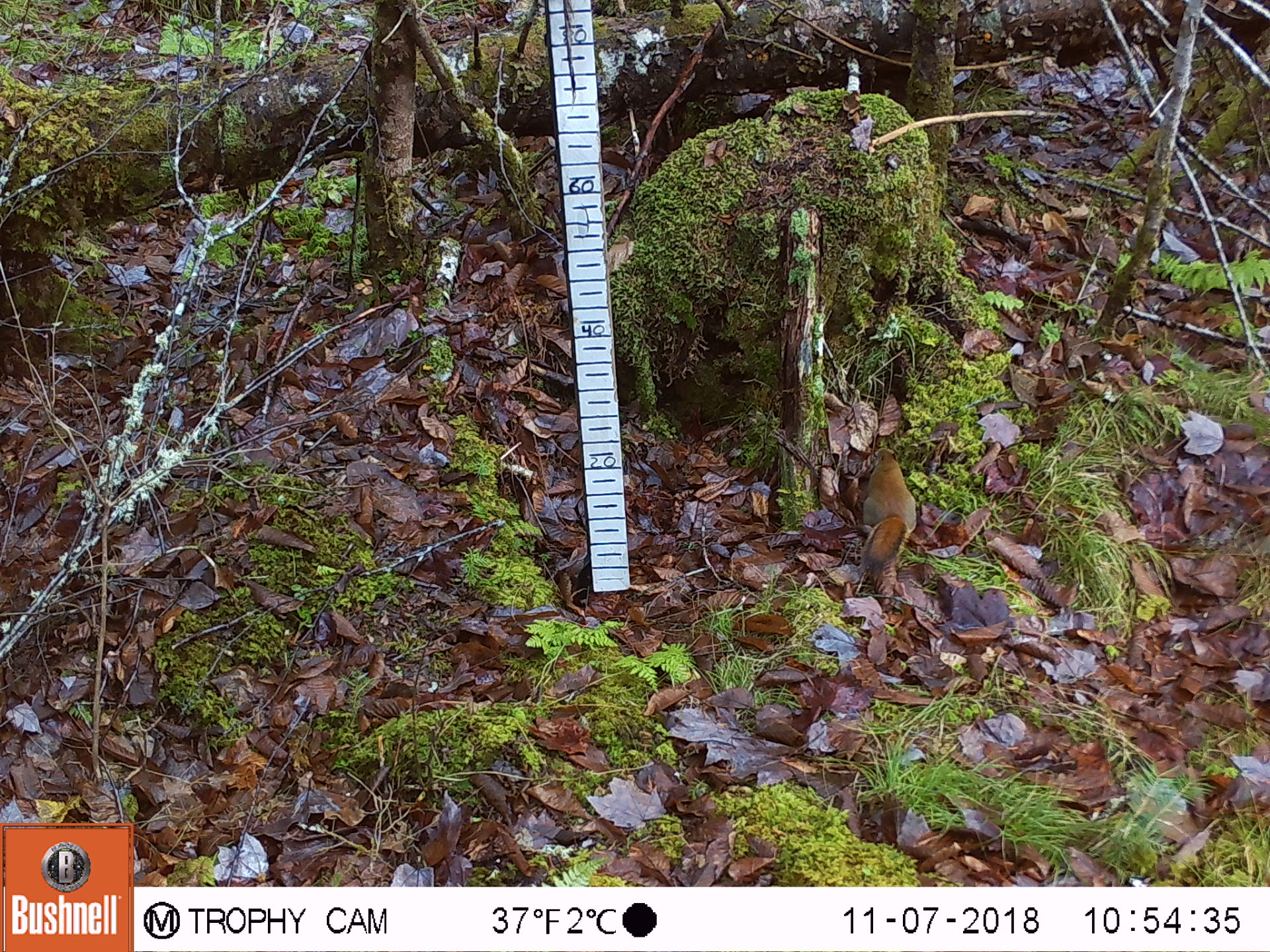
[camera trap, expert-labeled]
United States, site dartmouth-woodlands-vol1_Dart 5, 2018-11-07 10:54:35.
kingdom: Animalia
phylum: Chordata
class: Mammalia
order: Rodentia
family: Sciuridae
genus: Tamiasciurus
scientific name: Tamiasciurus hudsonicus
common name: red squirrel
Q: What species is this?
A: Red squirrel (Tamiasciurus hudsonicus).